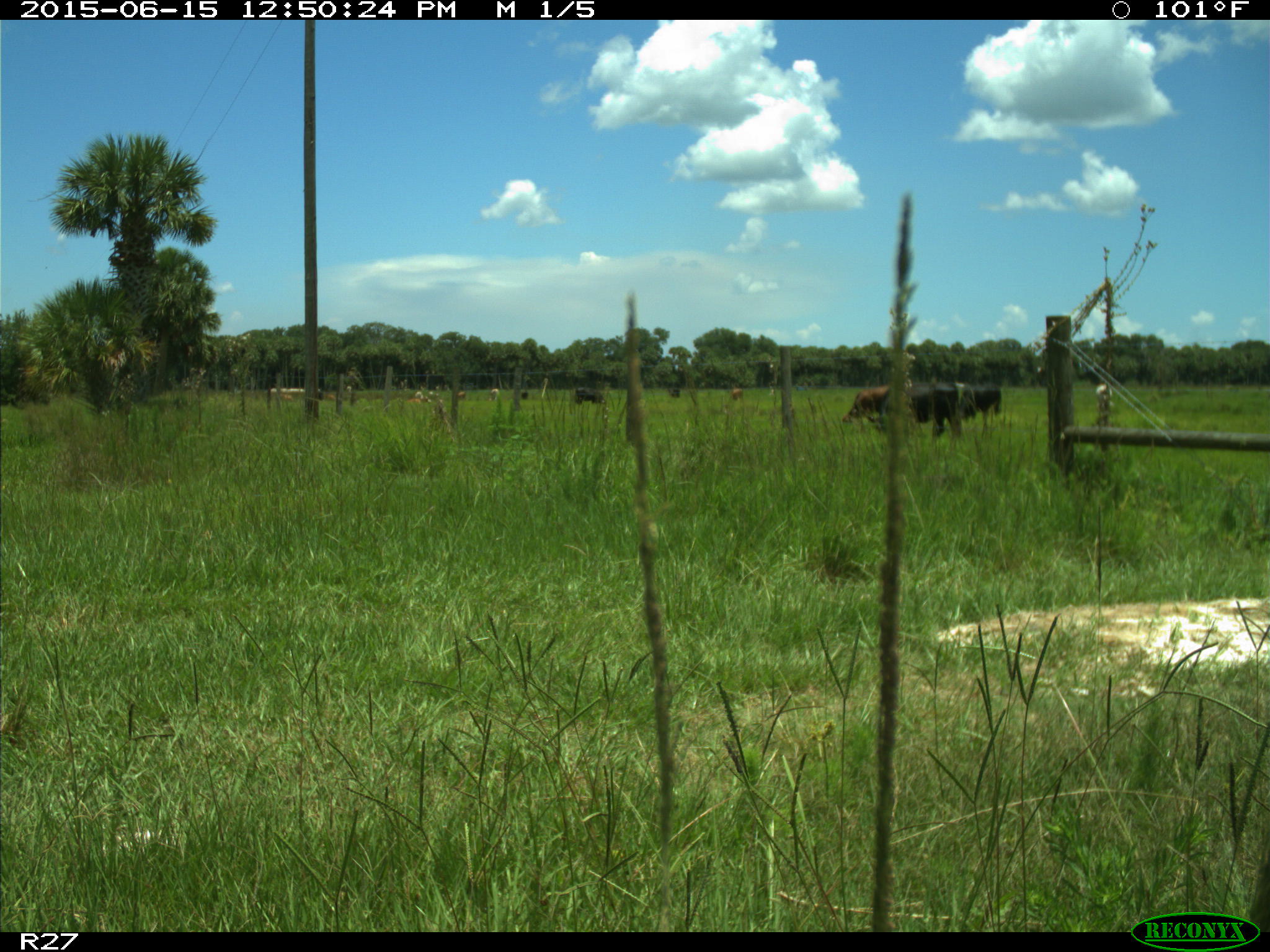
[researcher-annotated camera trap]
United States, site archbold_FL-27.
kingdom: Animalia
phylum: Chordata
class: Mammalia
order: Artiodactyla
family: Bovidae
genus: Bos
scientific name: Bos taurus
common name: domestic cow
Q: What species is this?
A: Bos taurus (domestic cow).